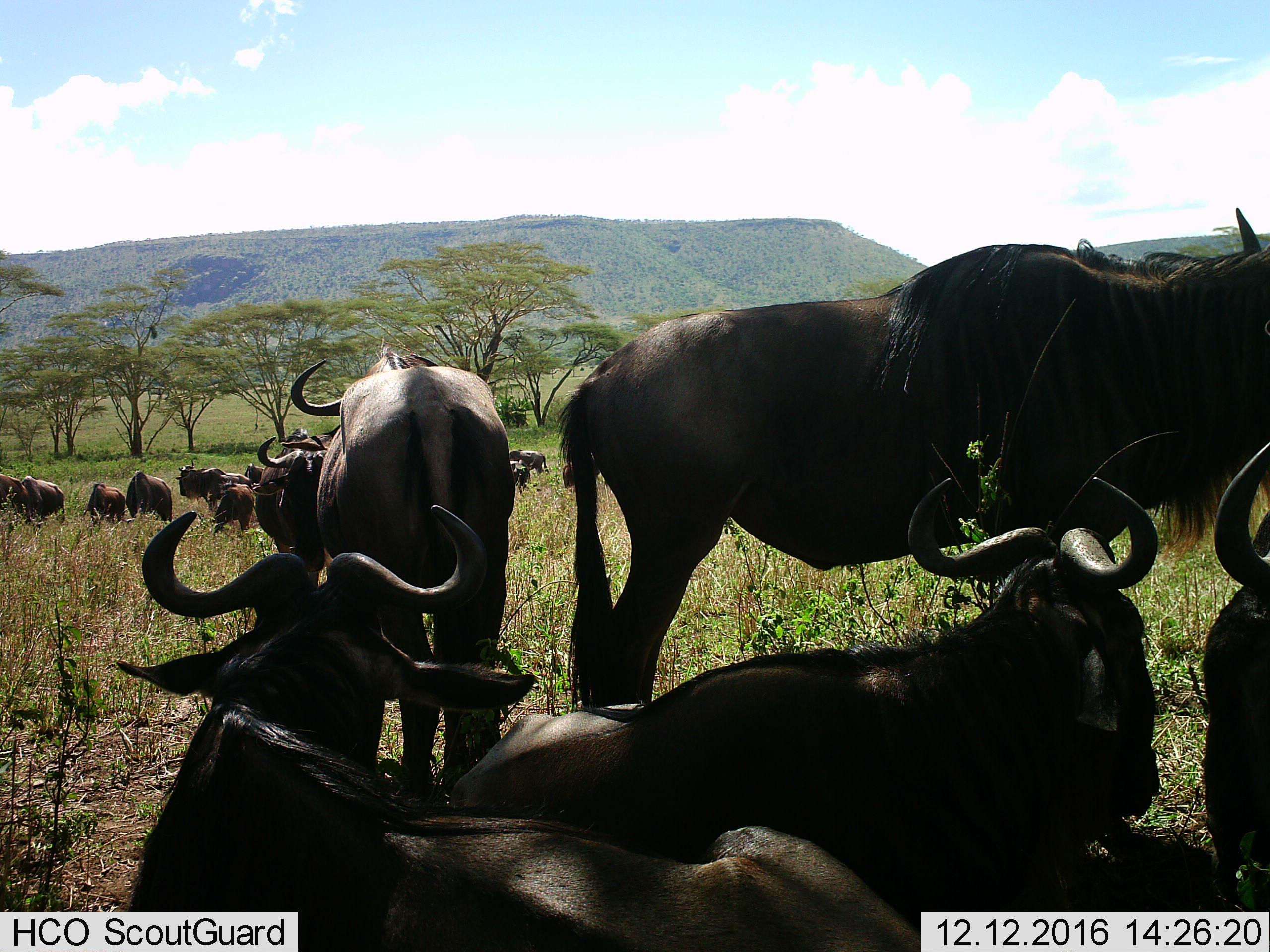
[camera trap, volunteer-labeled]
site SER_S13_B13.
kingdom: Animalia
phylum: Chordata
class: Mammalia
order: Artiodactyla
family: Bovidae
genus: Connochaetes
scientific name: Connochaetes taurinus taurinus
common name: blue wildebeest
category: wildebeestblue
Wildebeestblue (blue wildebeest) (Connochaetes taurinus taurinus), count 11-50. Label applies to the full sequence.